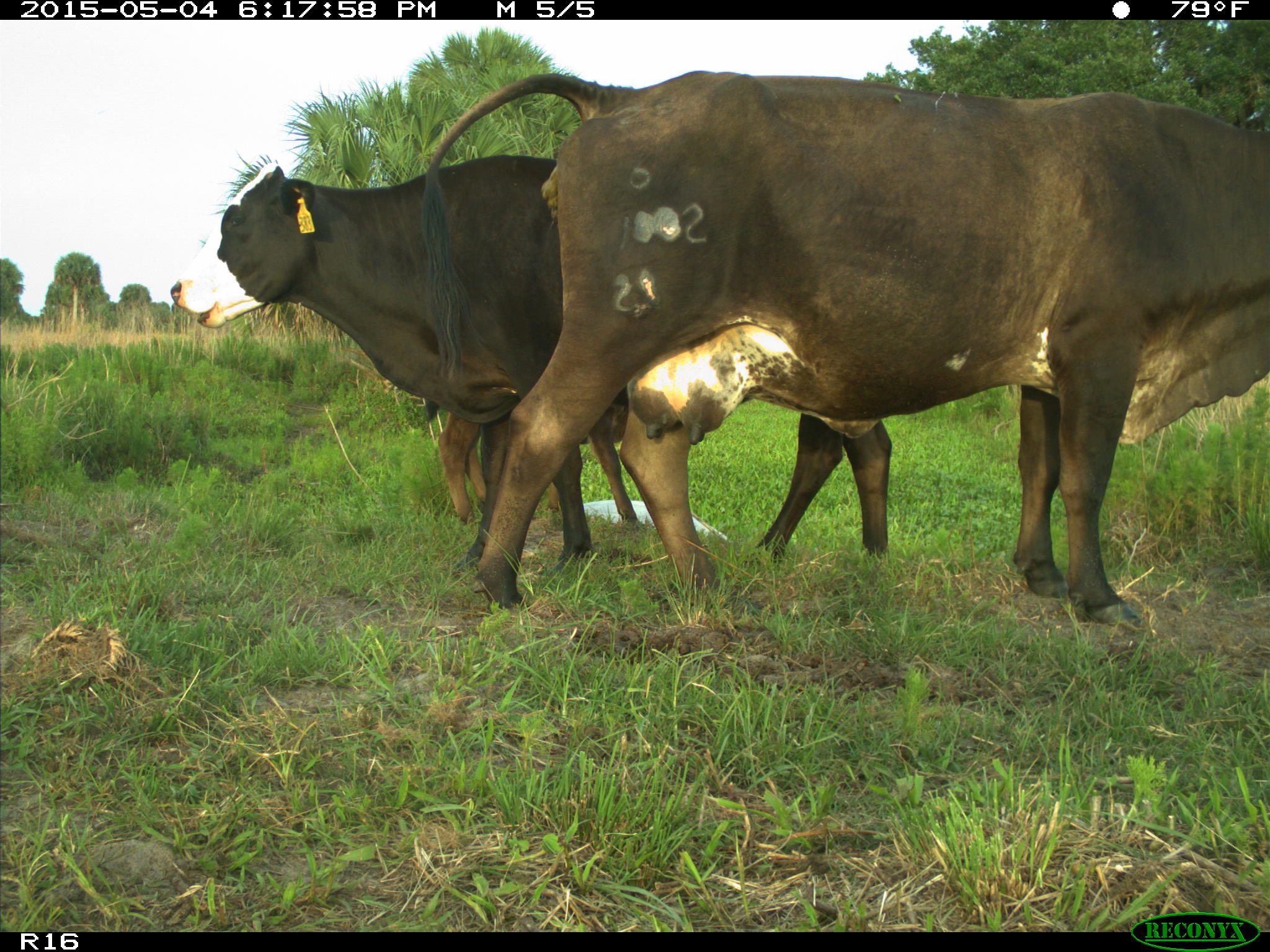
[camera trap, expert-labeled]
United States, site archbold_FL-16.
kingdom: Animalia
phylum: Chordata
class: Mammalia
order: Artiodactyla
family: Bovidae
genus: Bos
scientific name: Bos taurus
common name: domestic cow